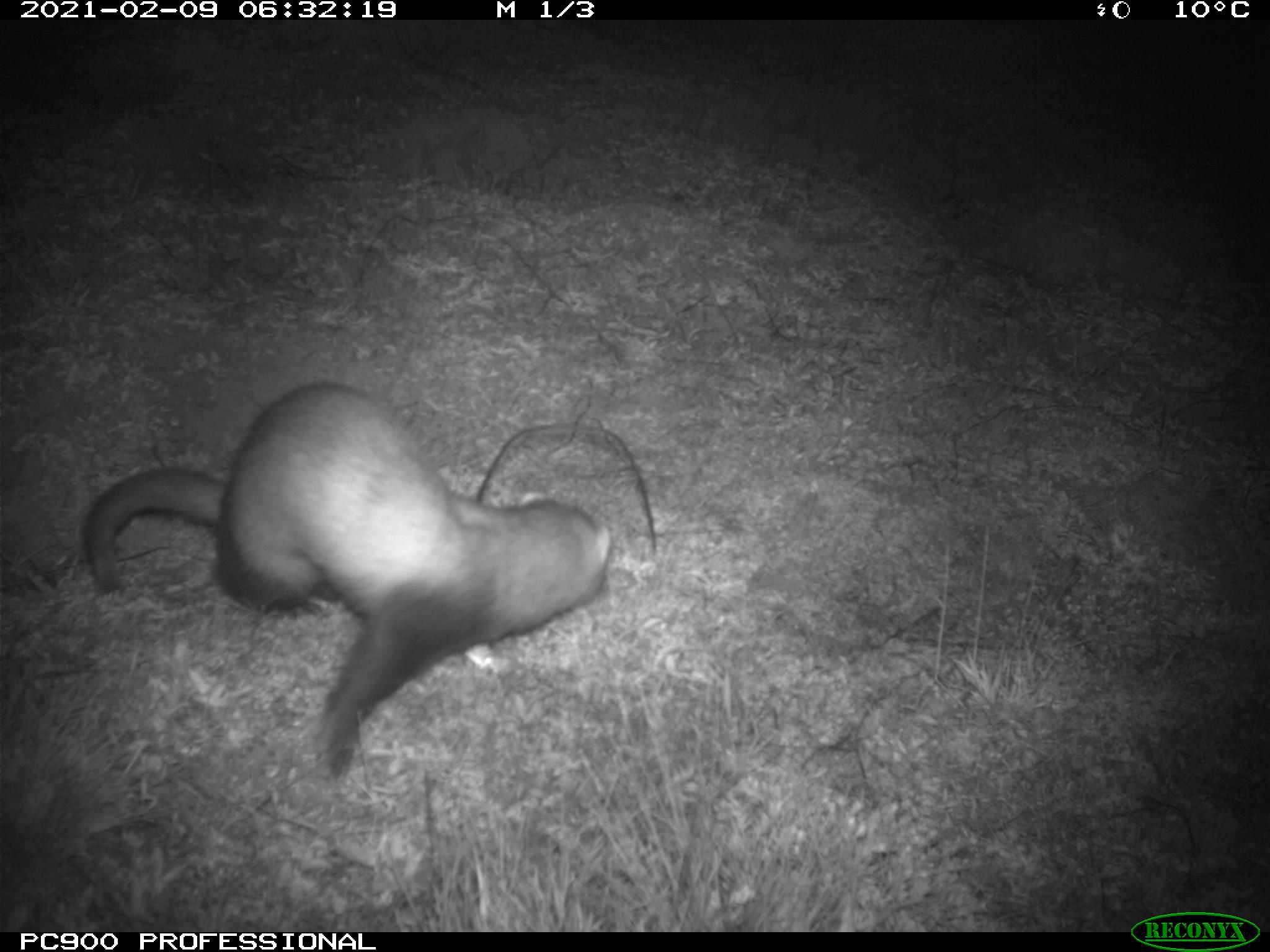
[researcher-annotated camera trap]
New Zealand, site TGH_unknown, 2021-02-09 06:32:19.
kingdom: Animalia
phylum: Chordata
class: Mammalia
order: Carnivora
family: Mustelidae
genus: Mustela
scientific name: Mustela furo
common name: ferret